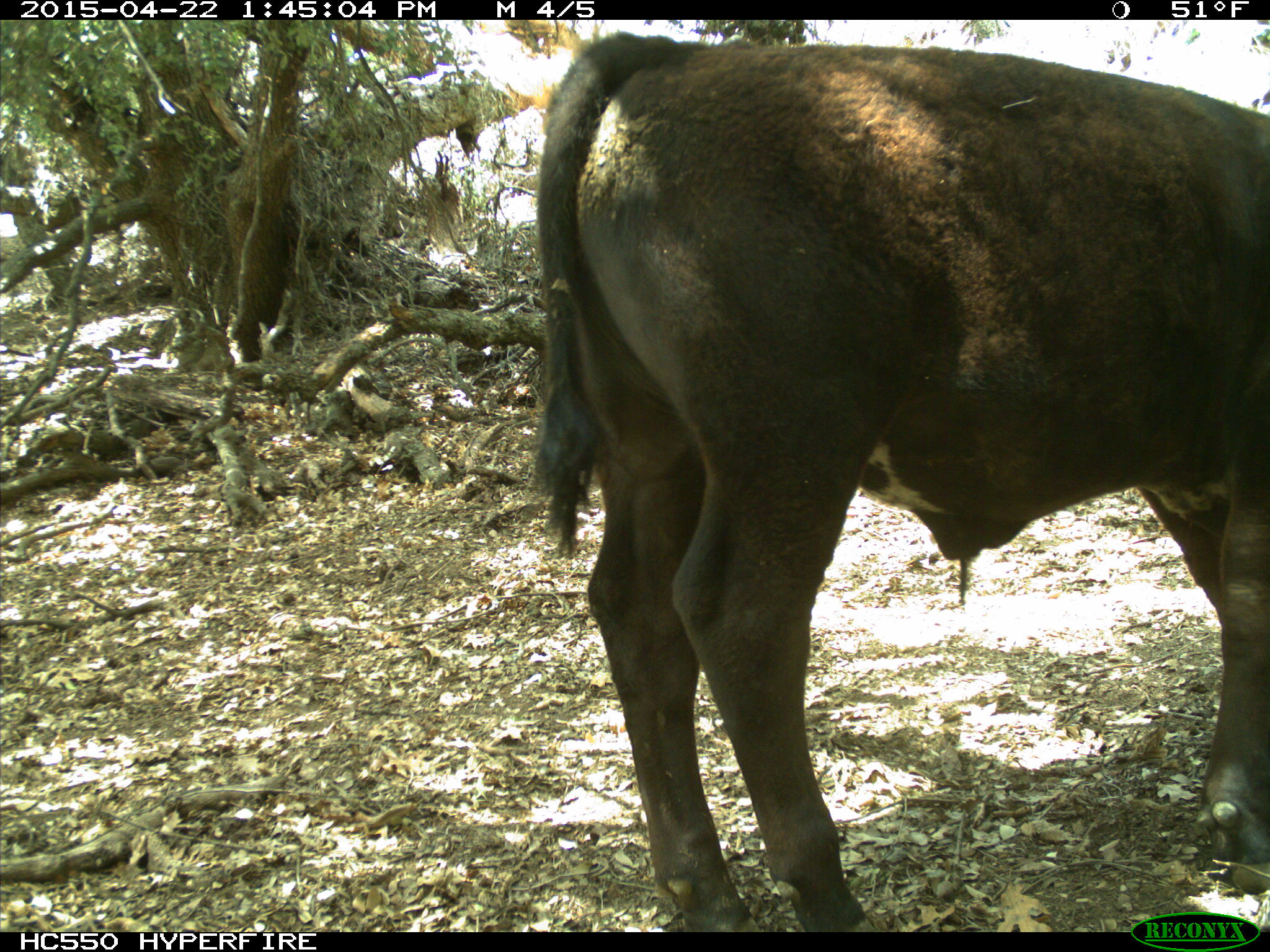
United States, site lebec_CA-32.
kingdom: Animalia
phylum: Chordata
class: Mammalia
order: Artiodactyla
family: Bovidae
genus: Bos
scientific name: Bos taurus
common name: domestic cow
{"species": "Bos taurus (domestic cow)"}